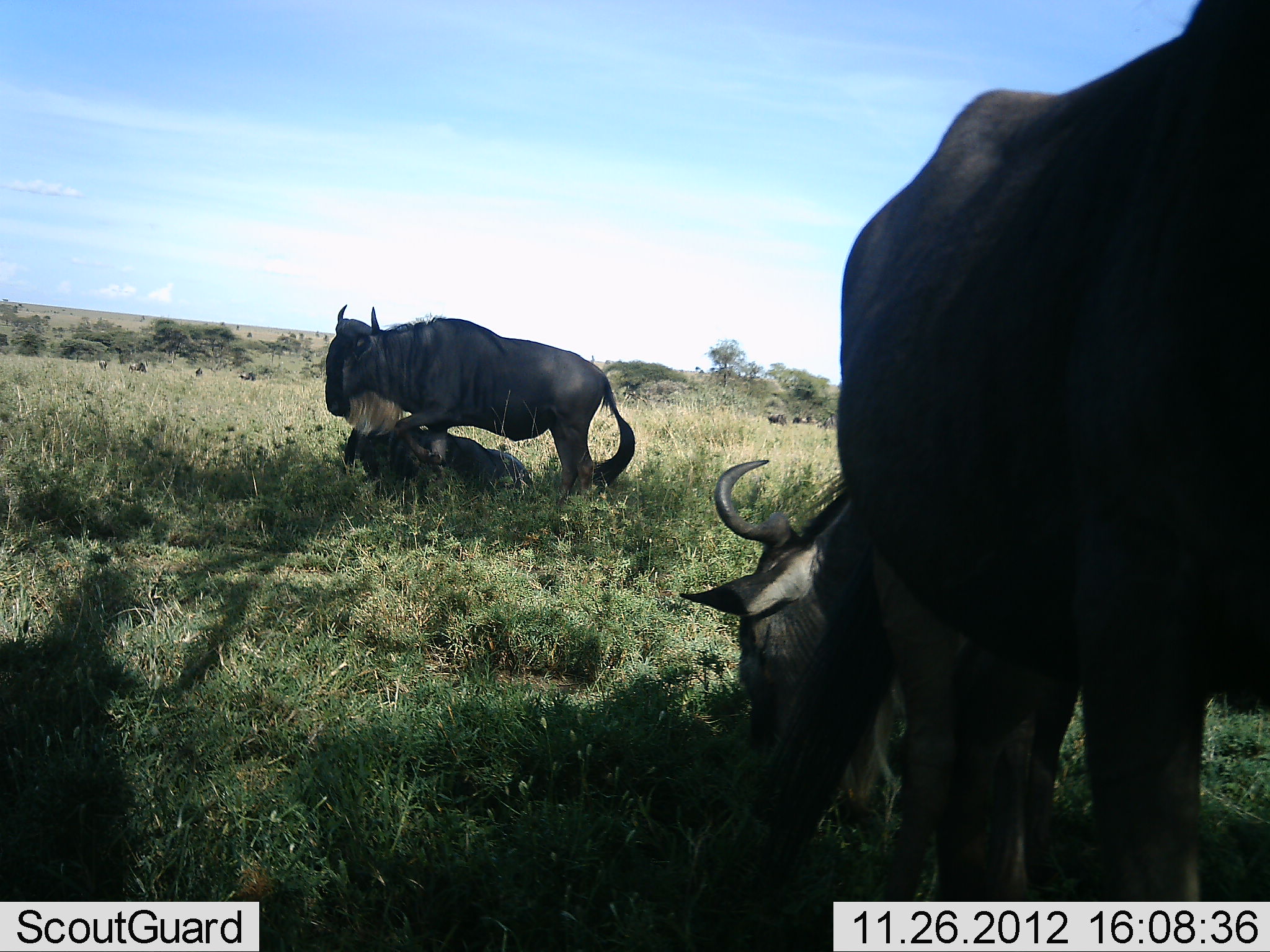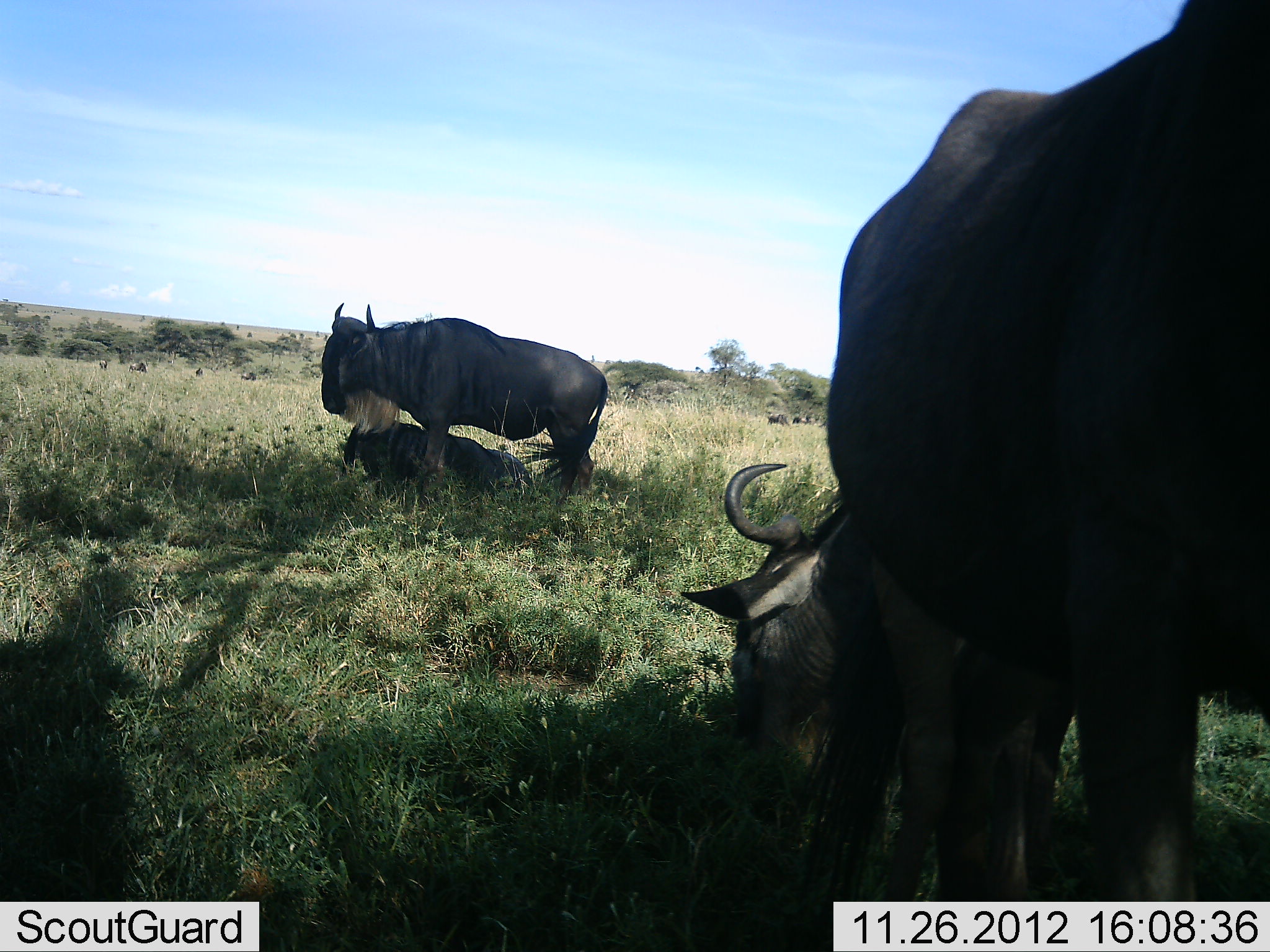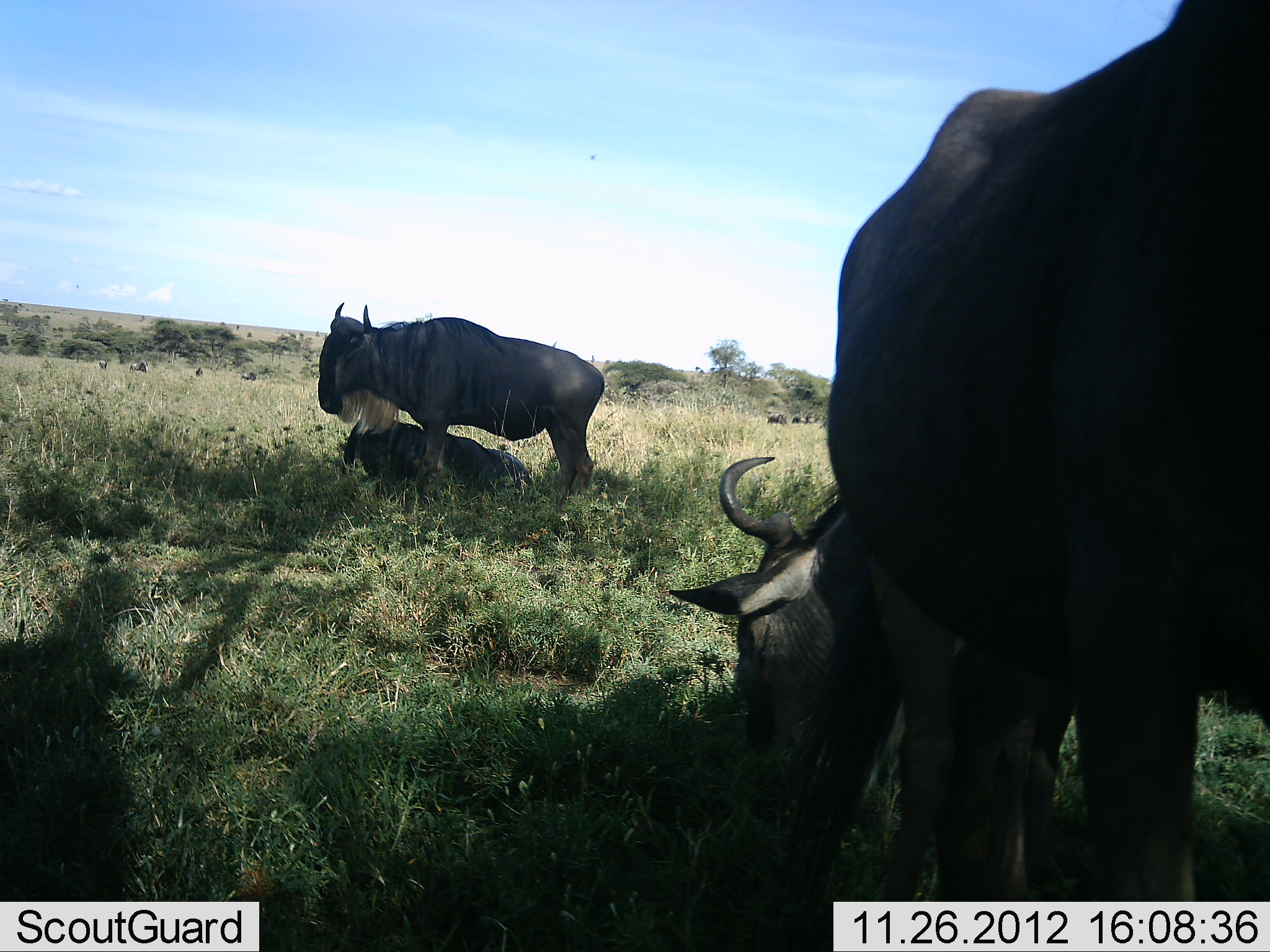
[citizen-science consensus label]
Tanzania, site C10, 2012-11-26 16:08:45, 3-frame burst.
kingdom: Animalia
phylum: Chordata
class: Mammalia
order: Artiodactyla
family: Bovidae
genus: Connochaetes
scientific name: Connochaetes taurinus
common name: blue wildebeest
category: wildebeest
Wildebeest (blue wildebeest) (Connochaetes taurinus), count 4. Behavior (volunteer vote fractions): standing 80%, resting 70%, moving 10%, interacting 0%. Young present (vote fraction): 30%. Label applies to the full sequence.